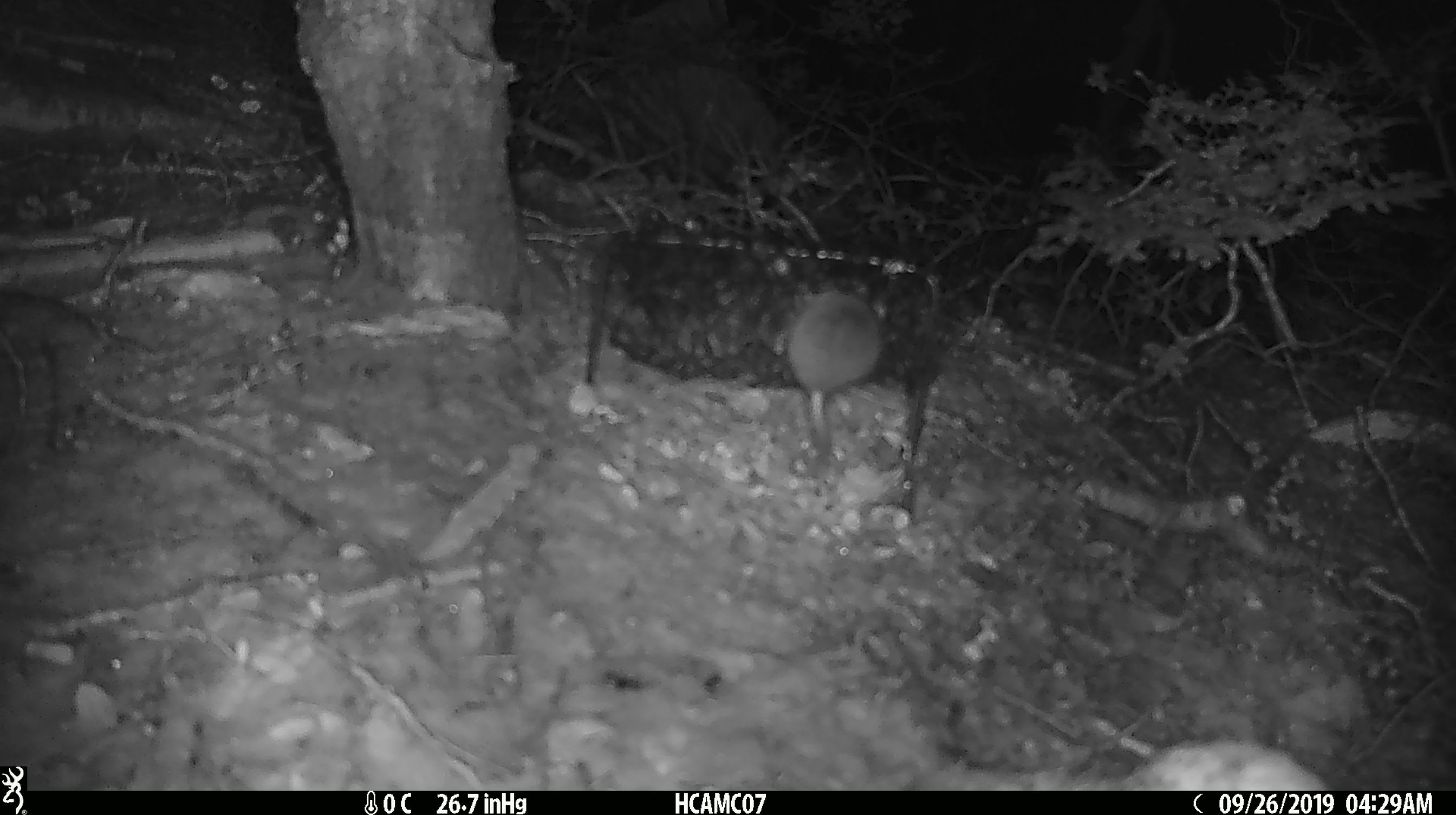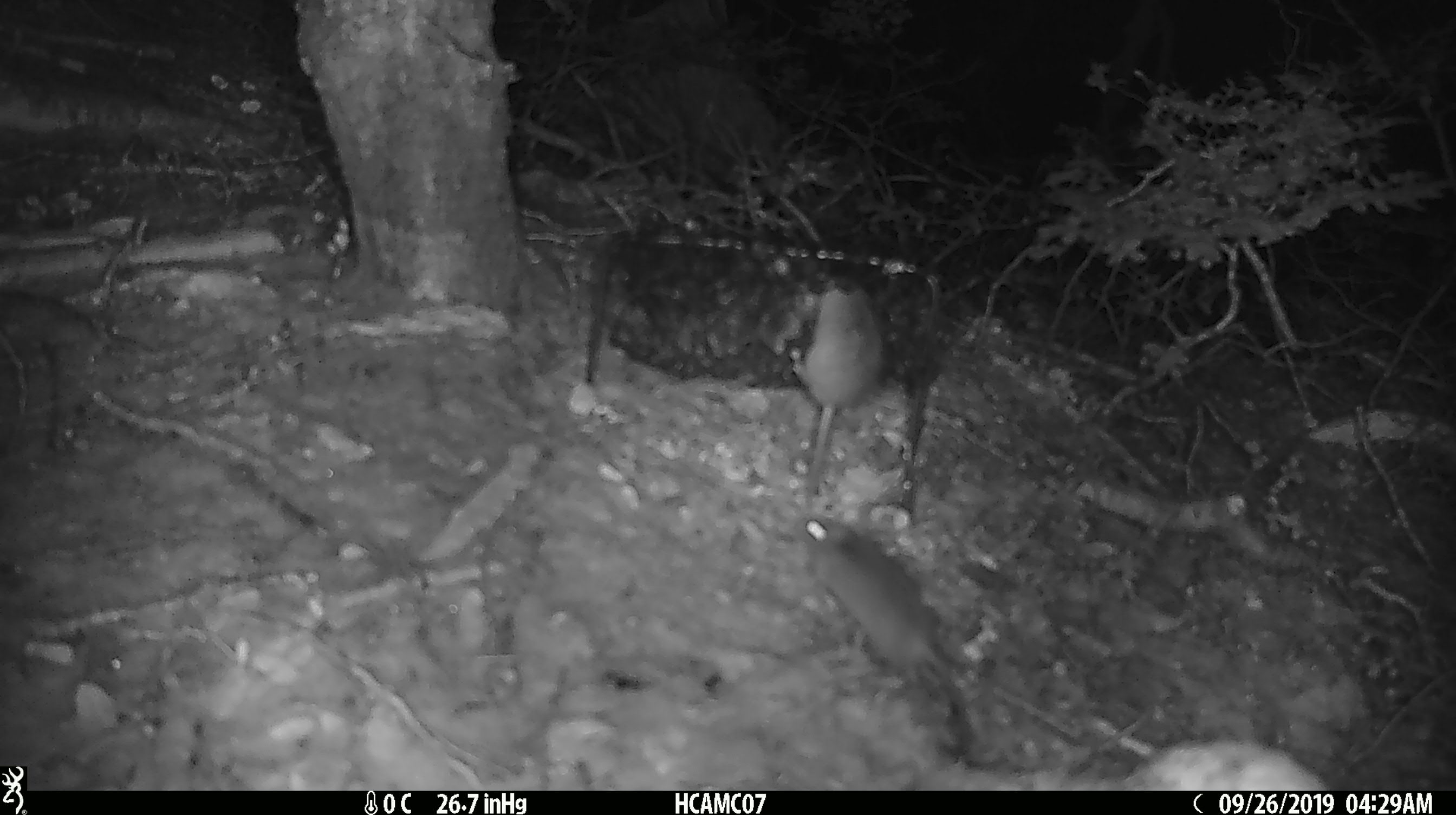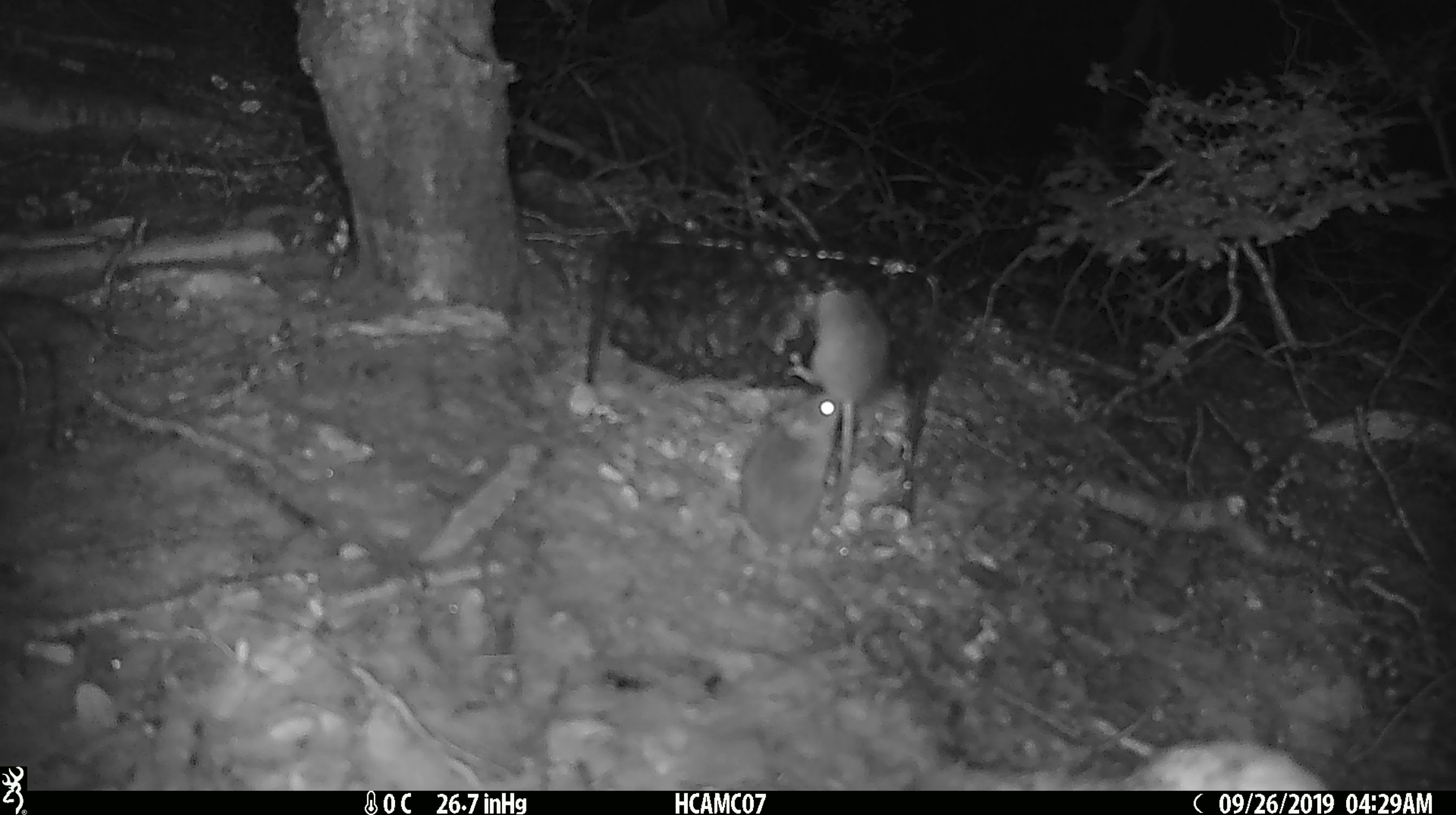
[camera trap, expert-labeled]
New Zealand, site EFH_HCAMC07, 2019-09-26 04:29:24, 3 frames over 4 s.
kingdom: Animalia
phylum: Chordata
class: Mammalia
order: Rodentia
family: Muridae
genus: Mus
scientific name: Mus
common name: mouse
Mouse (Mus).